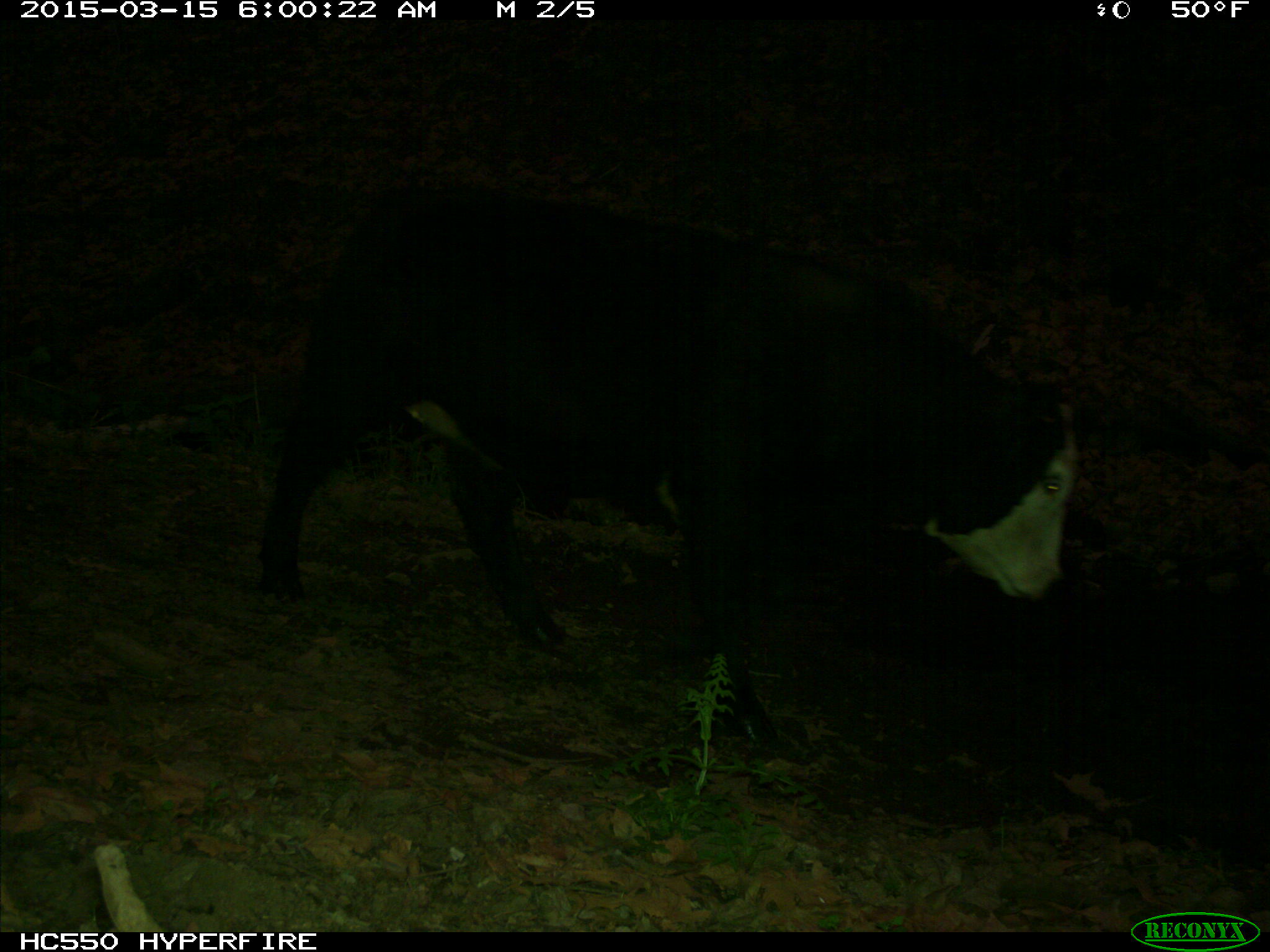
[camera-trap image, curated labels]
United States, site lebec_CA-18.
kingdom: Animalia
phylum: Chordata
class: Mammalia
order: Artiodactyla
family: Bovidae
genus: Bos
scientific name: Bos taurus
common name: domestic cow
Bos taurus (domestic cow).